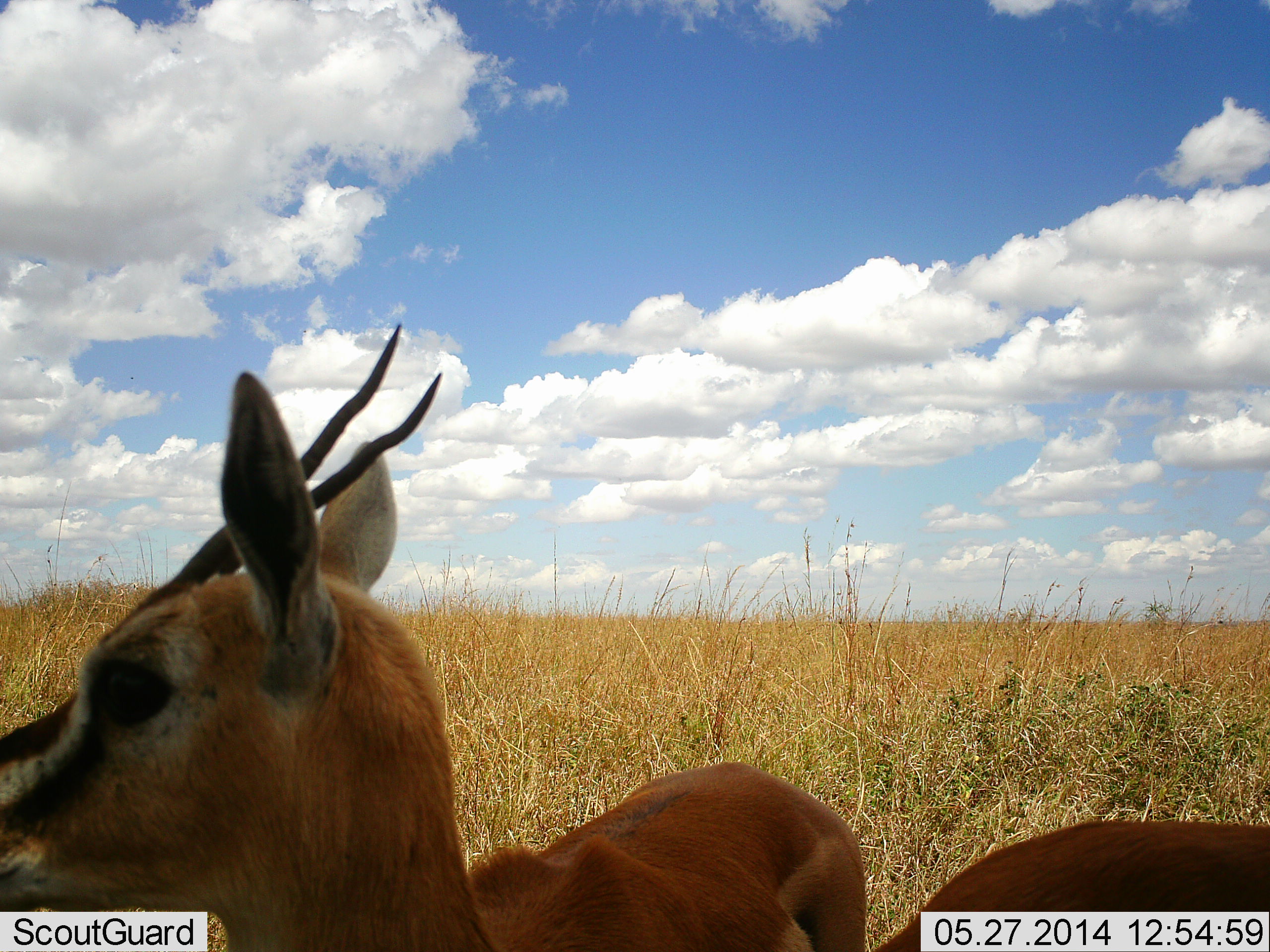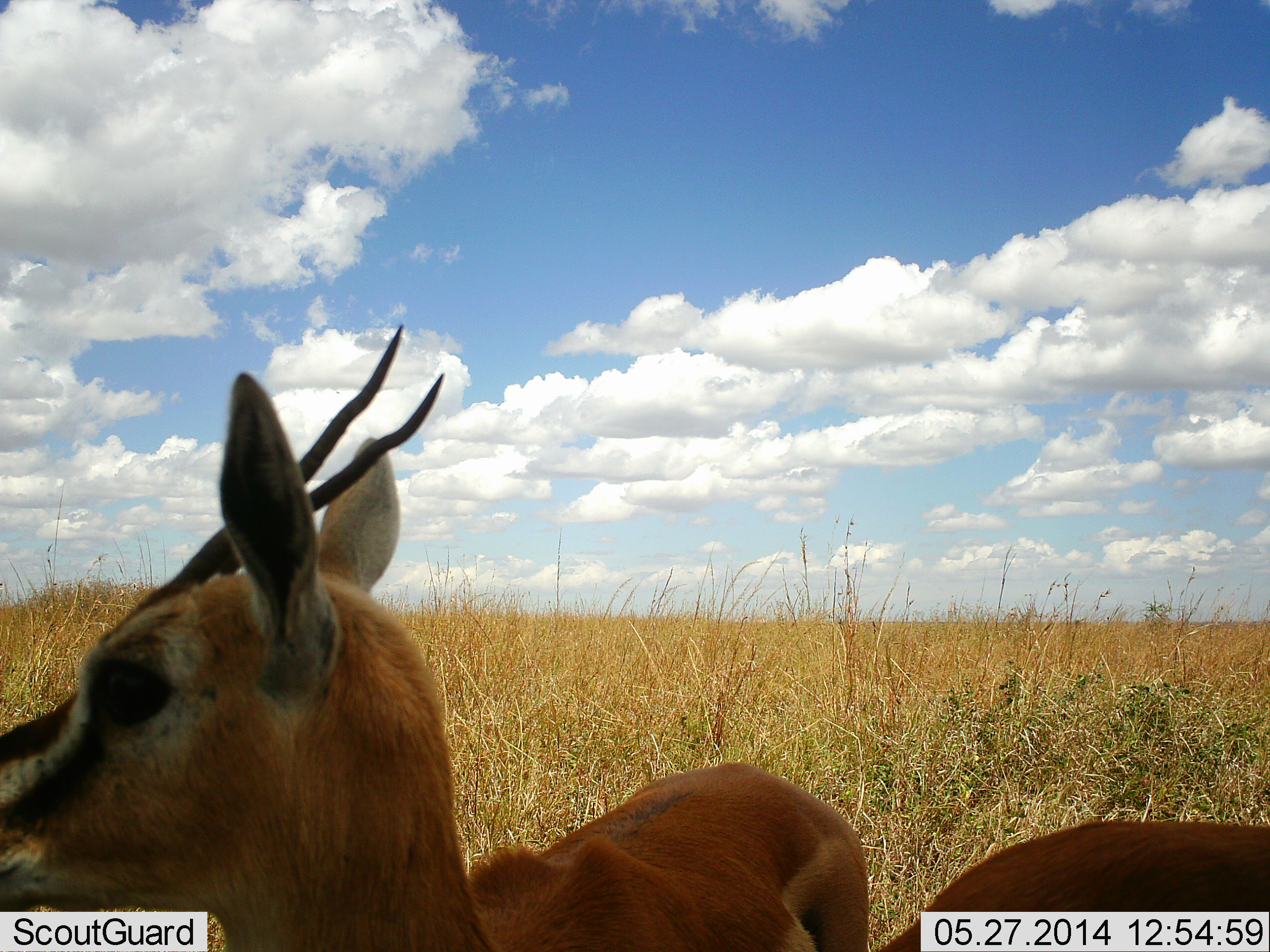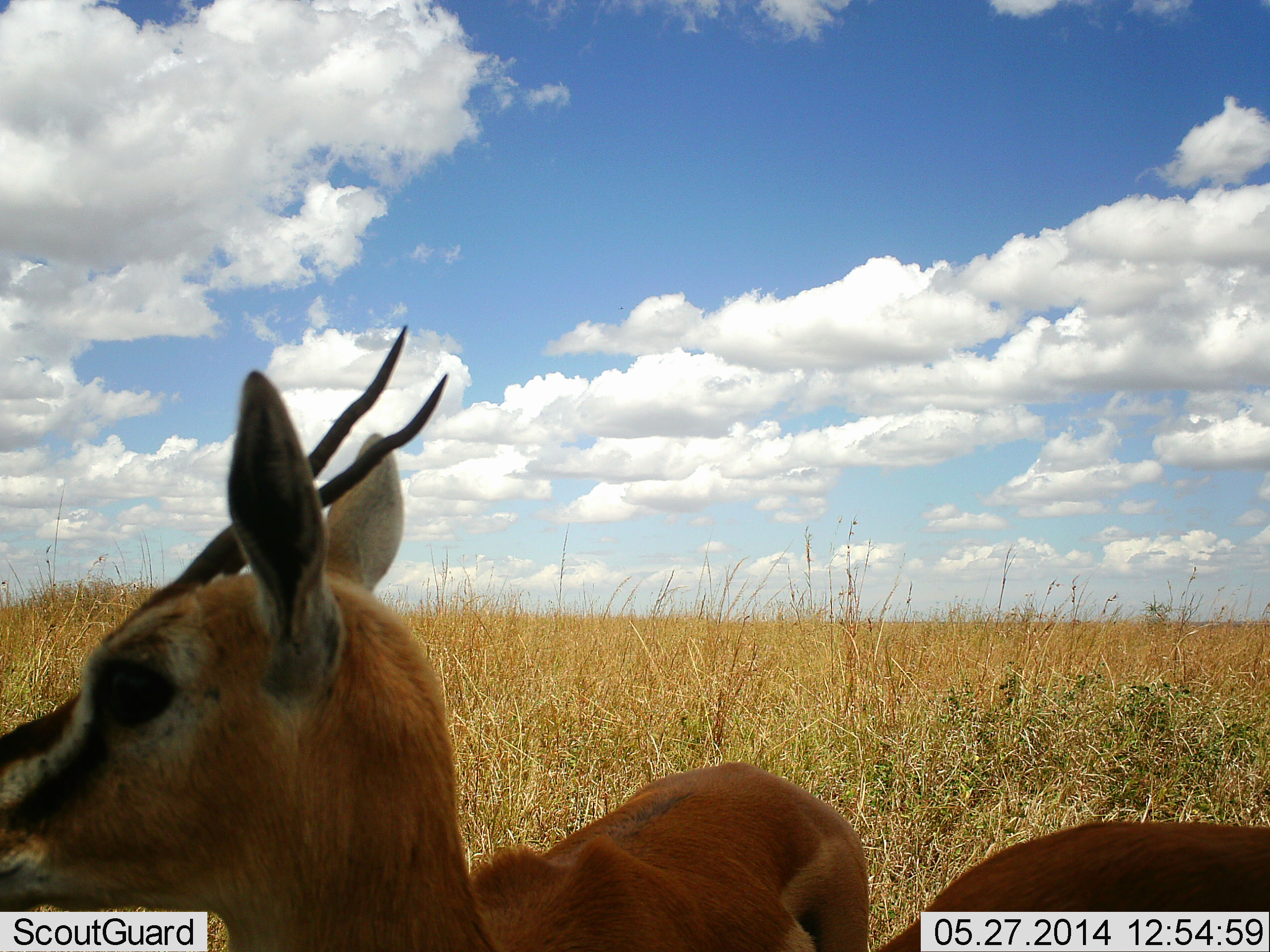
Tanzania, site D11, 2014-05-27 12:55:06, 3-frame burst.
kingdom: Animalia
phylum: Chordata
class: Mammalia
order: Artiodactyla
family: Bovidae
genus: Eudorcas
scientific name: Eudorcas thomsonii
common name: thomson's gazelle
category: gazellethomsons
Gazellethomsons (thomson's gazelle) (Eudorcas thomsonii), count 2. Behavior (volunteer vote fractions): standing 80%, resting 20%, moving 0%, interacting 0%. Young present (vote fraction): 0%. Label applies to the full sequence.